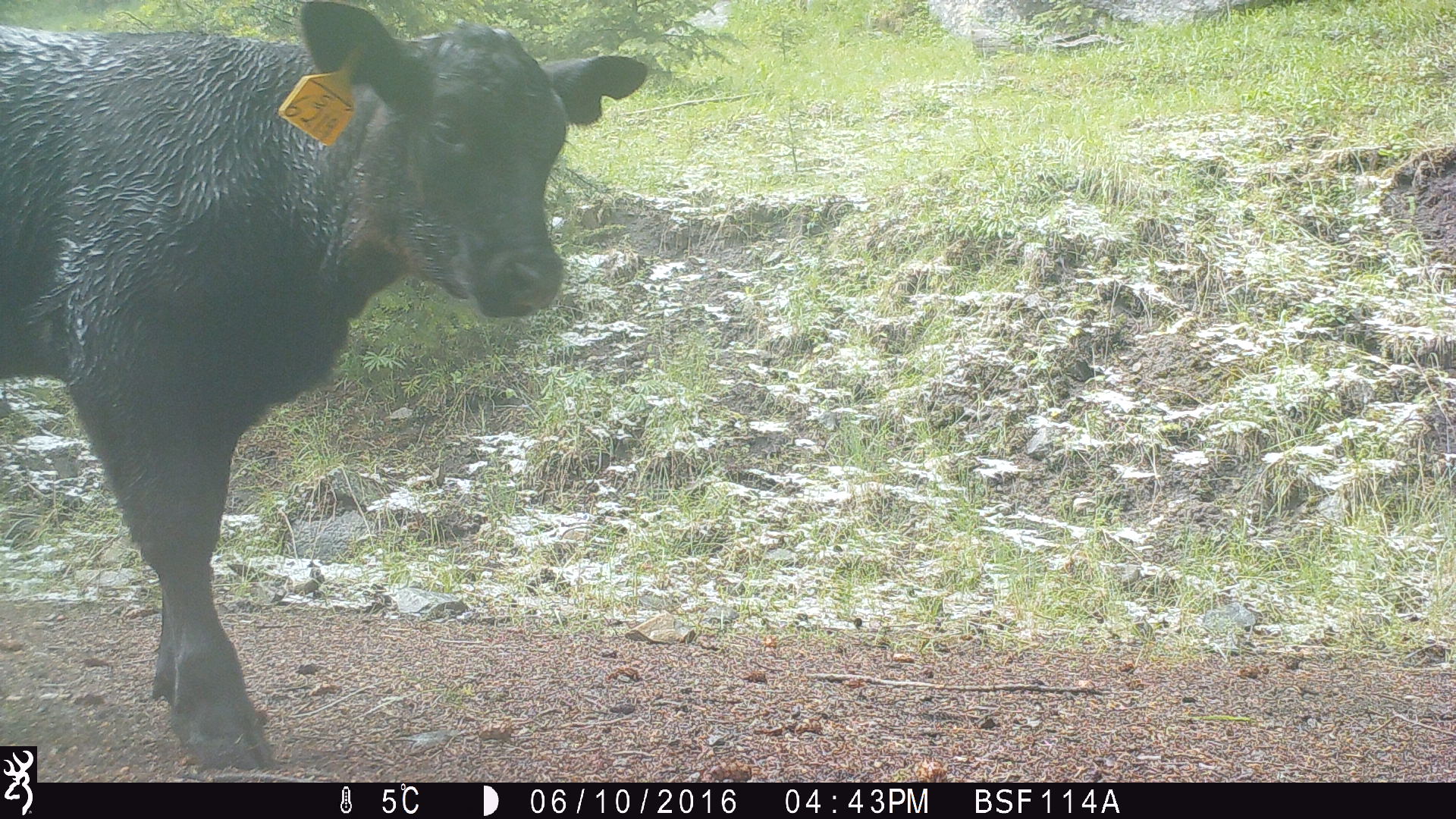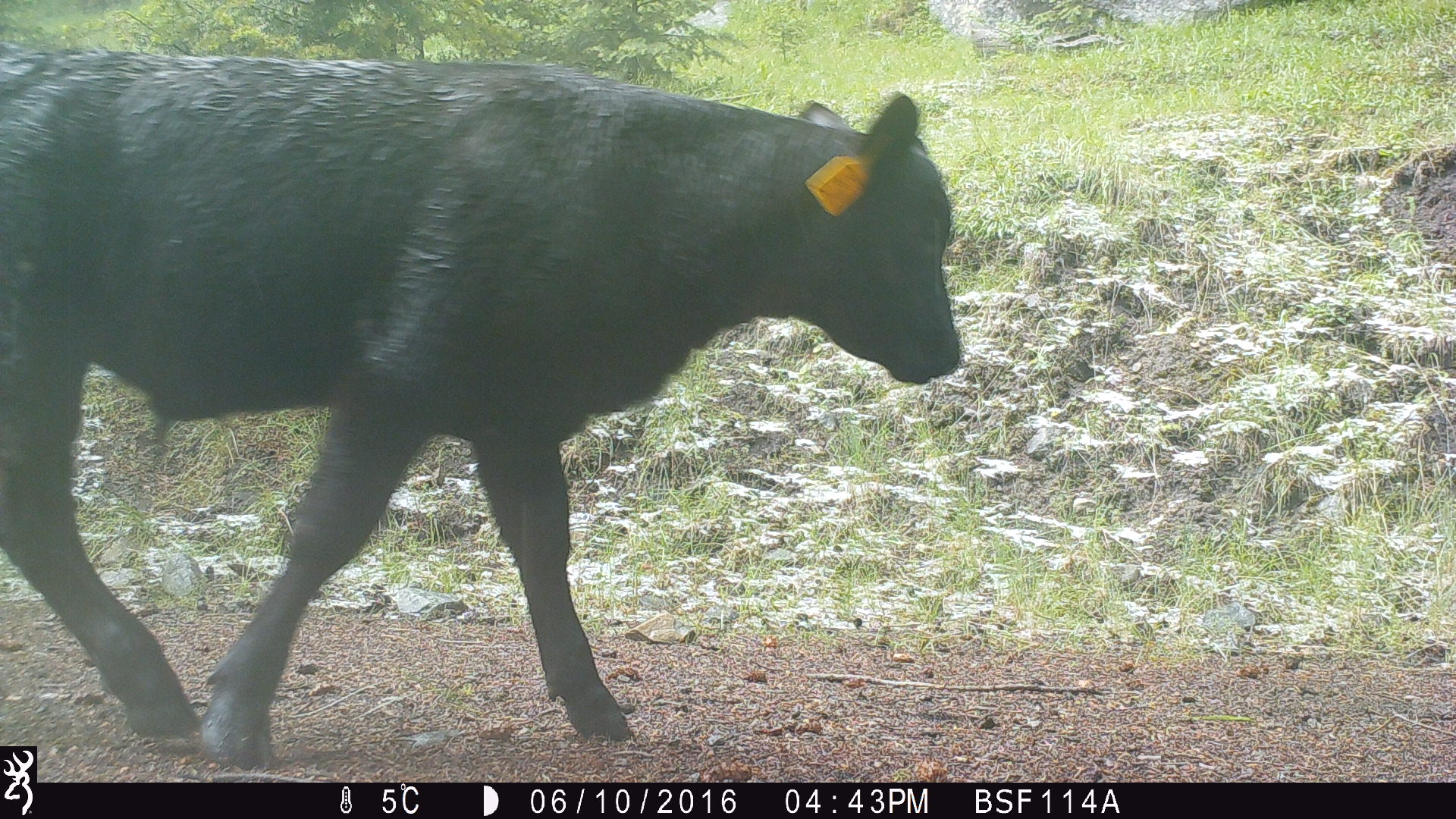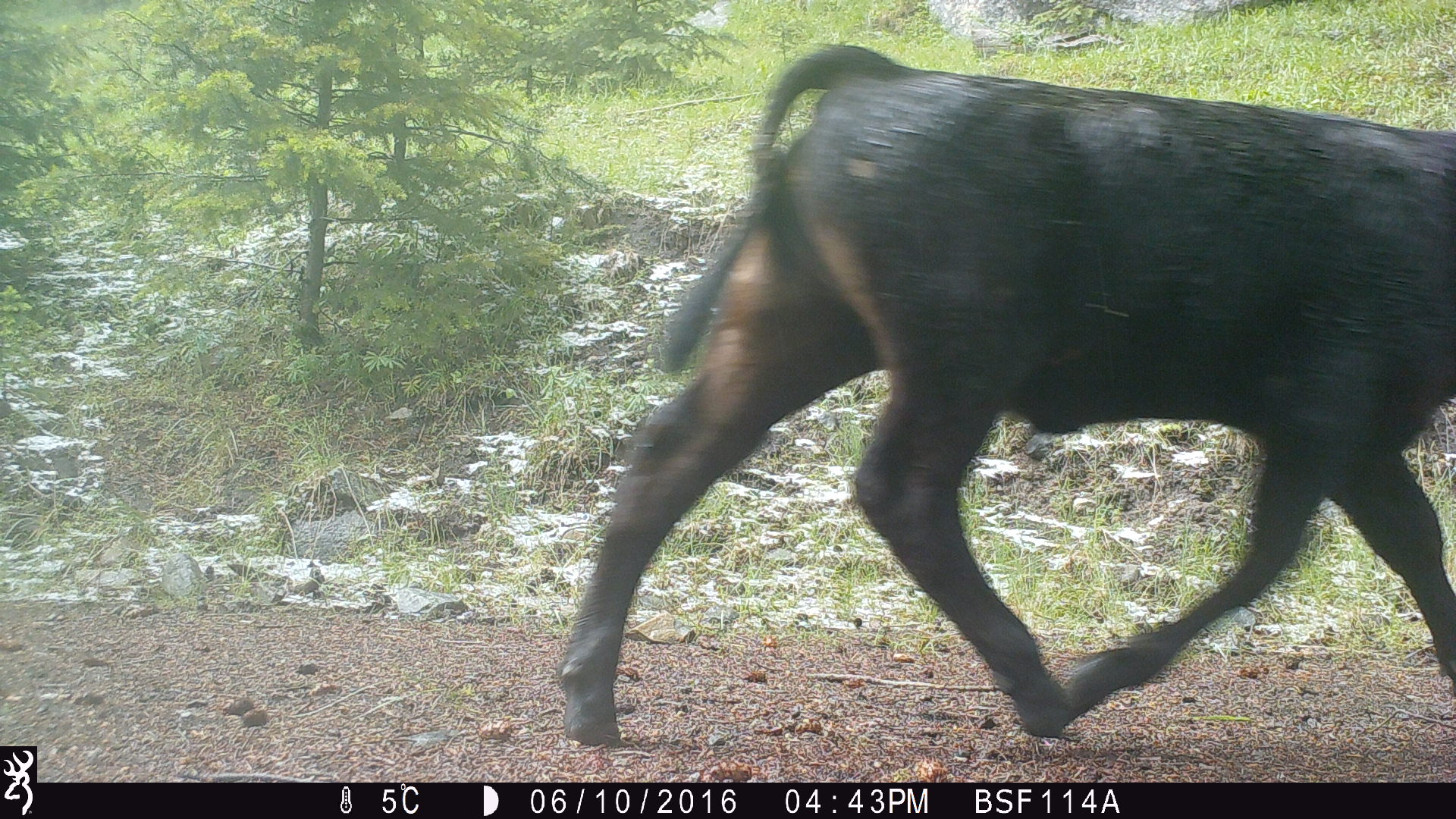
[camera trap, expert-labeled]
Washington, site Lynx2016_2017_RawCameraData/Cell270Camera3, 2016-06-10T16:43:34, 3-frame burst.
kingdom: Animalia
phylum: Chordata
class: Mammalia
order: Artiodactyla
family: Bovidae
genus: Bos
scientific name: Bos taurus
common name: domestic cattle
Domestic cattle (Bos taurus). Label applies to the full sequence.